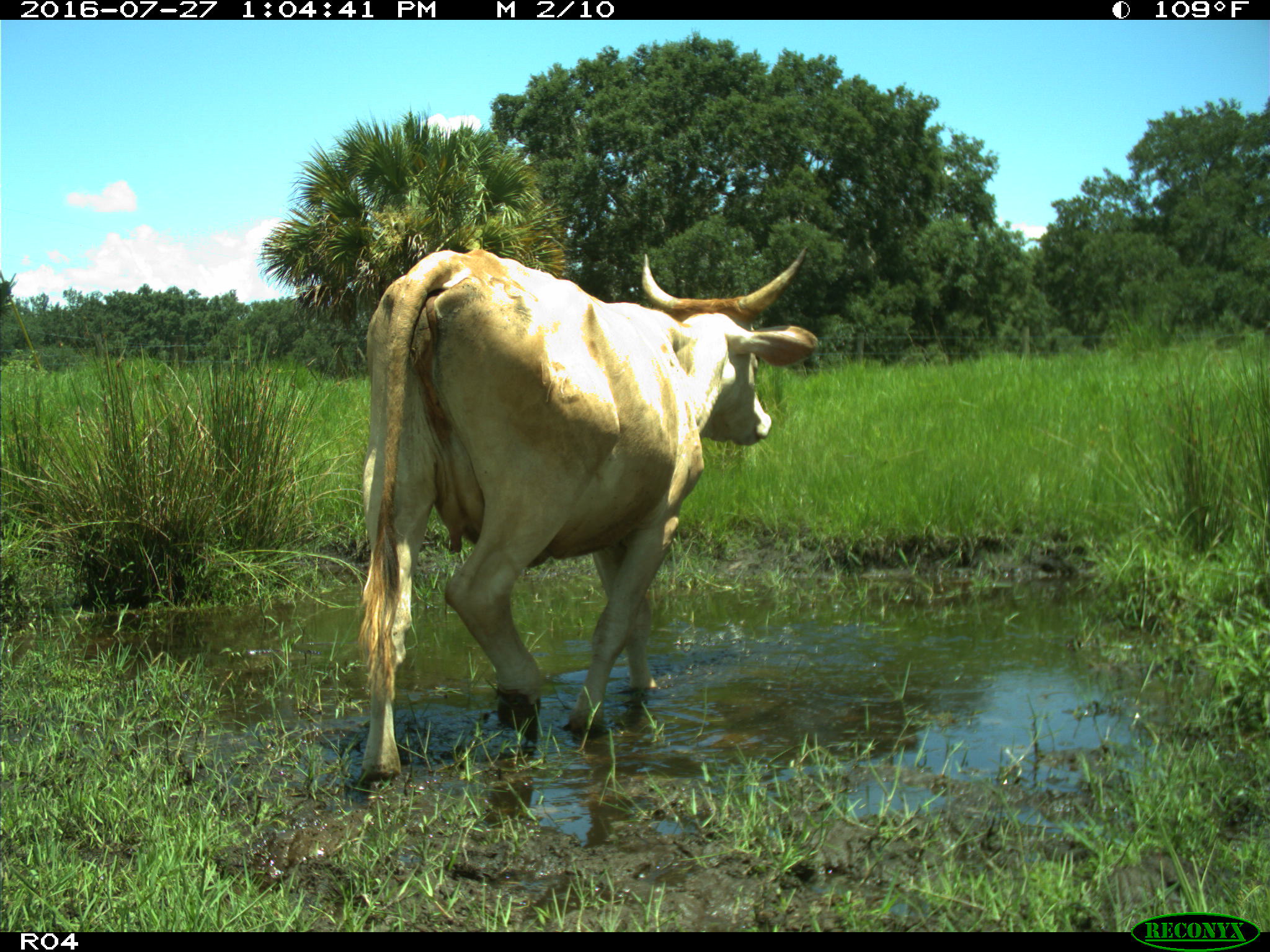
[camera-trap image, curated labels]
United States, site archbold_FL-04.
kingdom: Animalia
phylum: Chordata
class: Mammalia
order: Artiodactyla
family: Bovidae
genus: Bos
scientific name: Bos taurus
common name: domestic cow